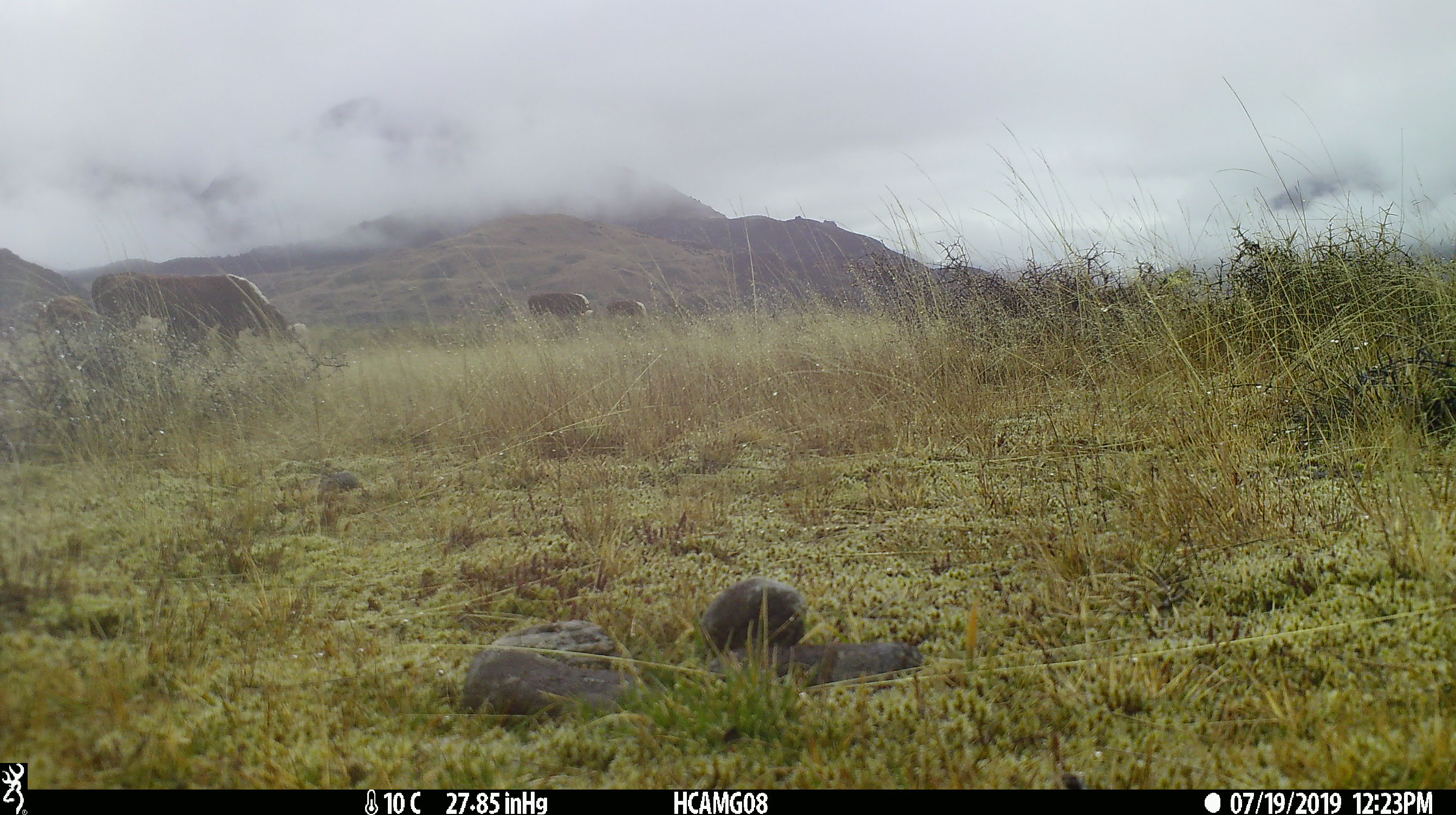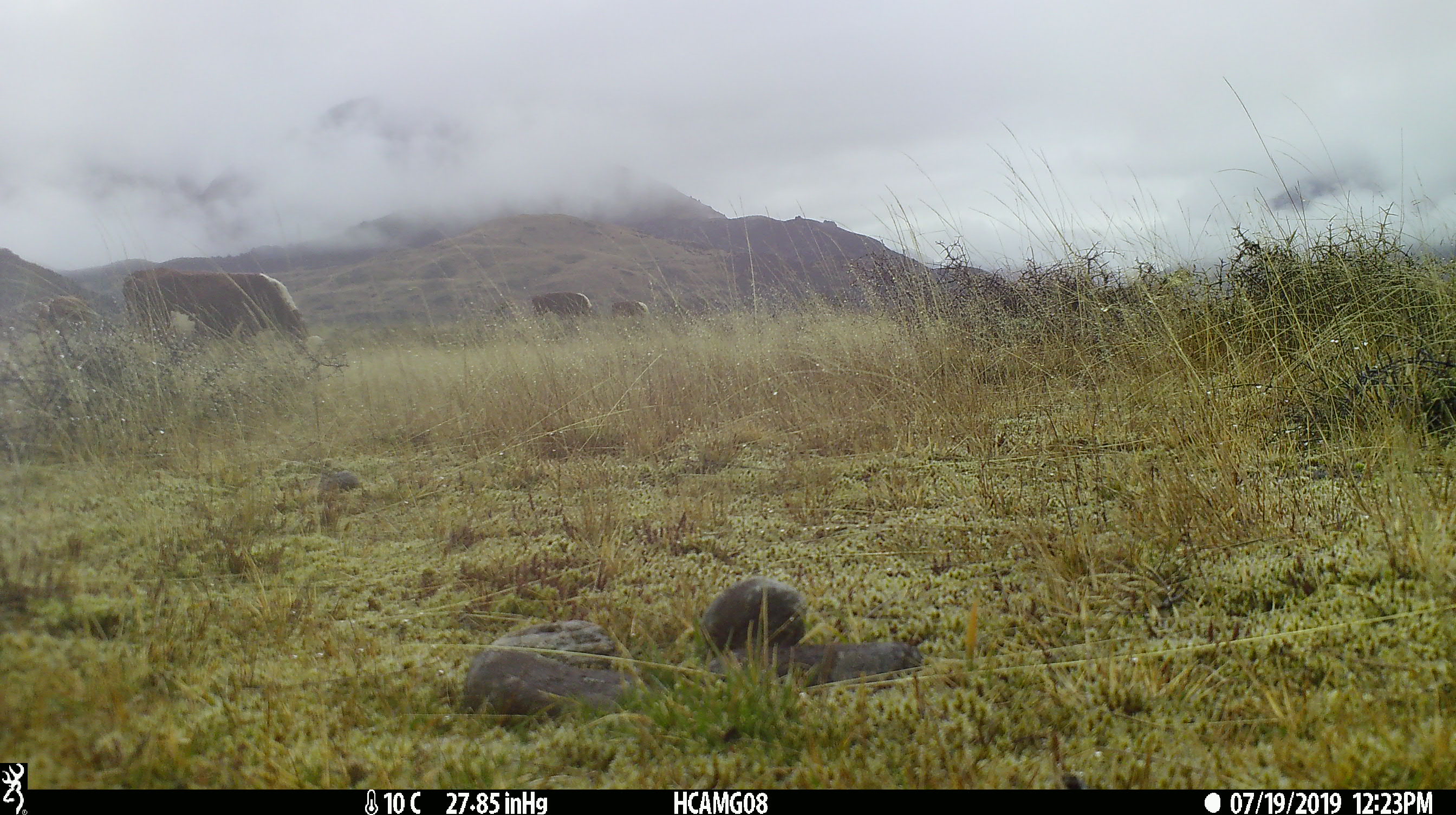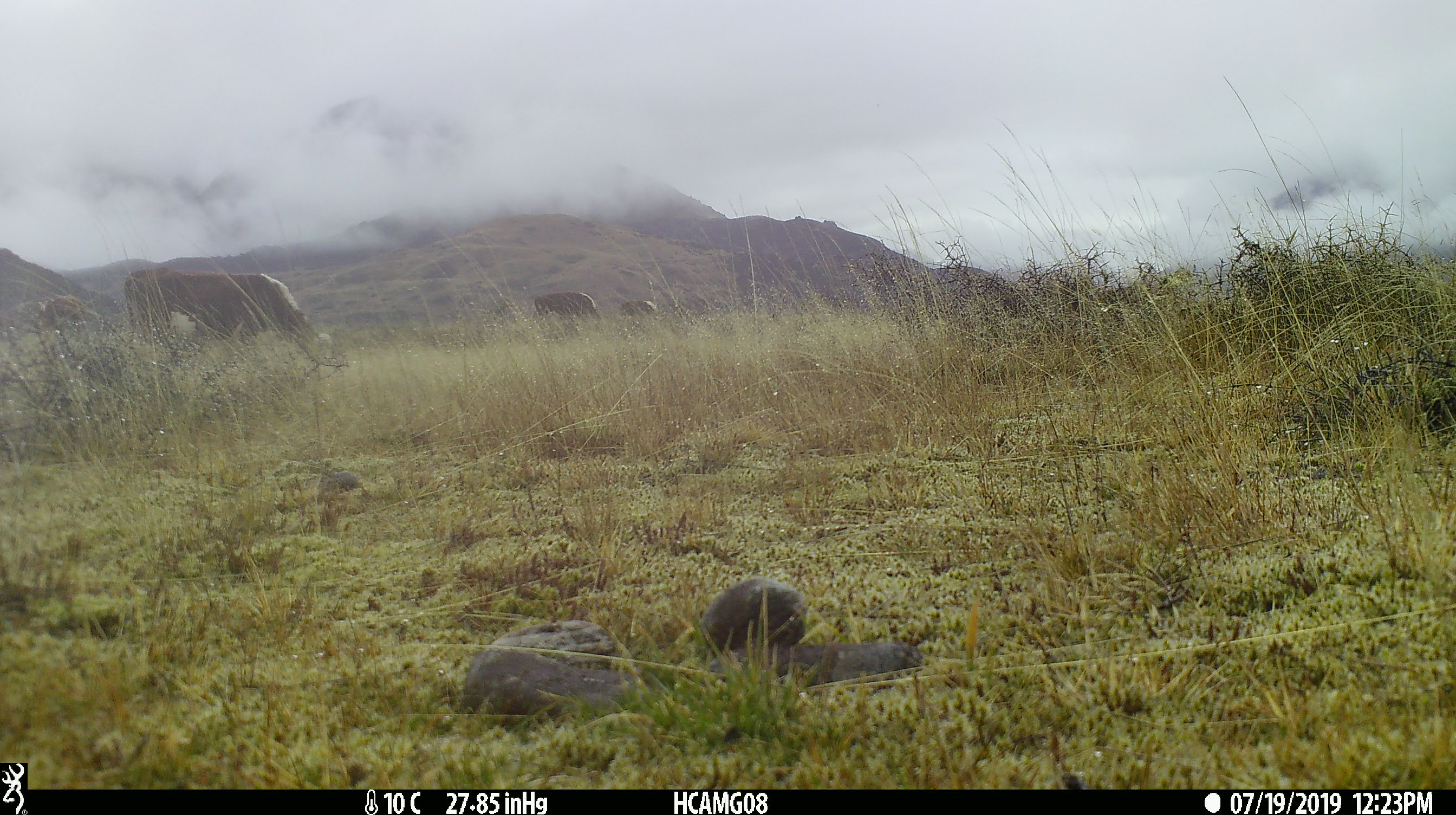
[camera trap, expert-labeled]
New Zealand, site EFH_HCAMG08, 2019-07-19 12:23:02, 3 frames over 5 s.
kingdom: Animalia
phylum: Chordata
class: Mammalia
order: Artiodactyla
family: Bovidae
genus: Bos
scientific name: Bos taurus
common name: domestic cow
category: cow